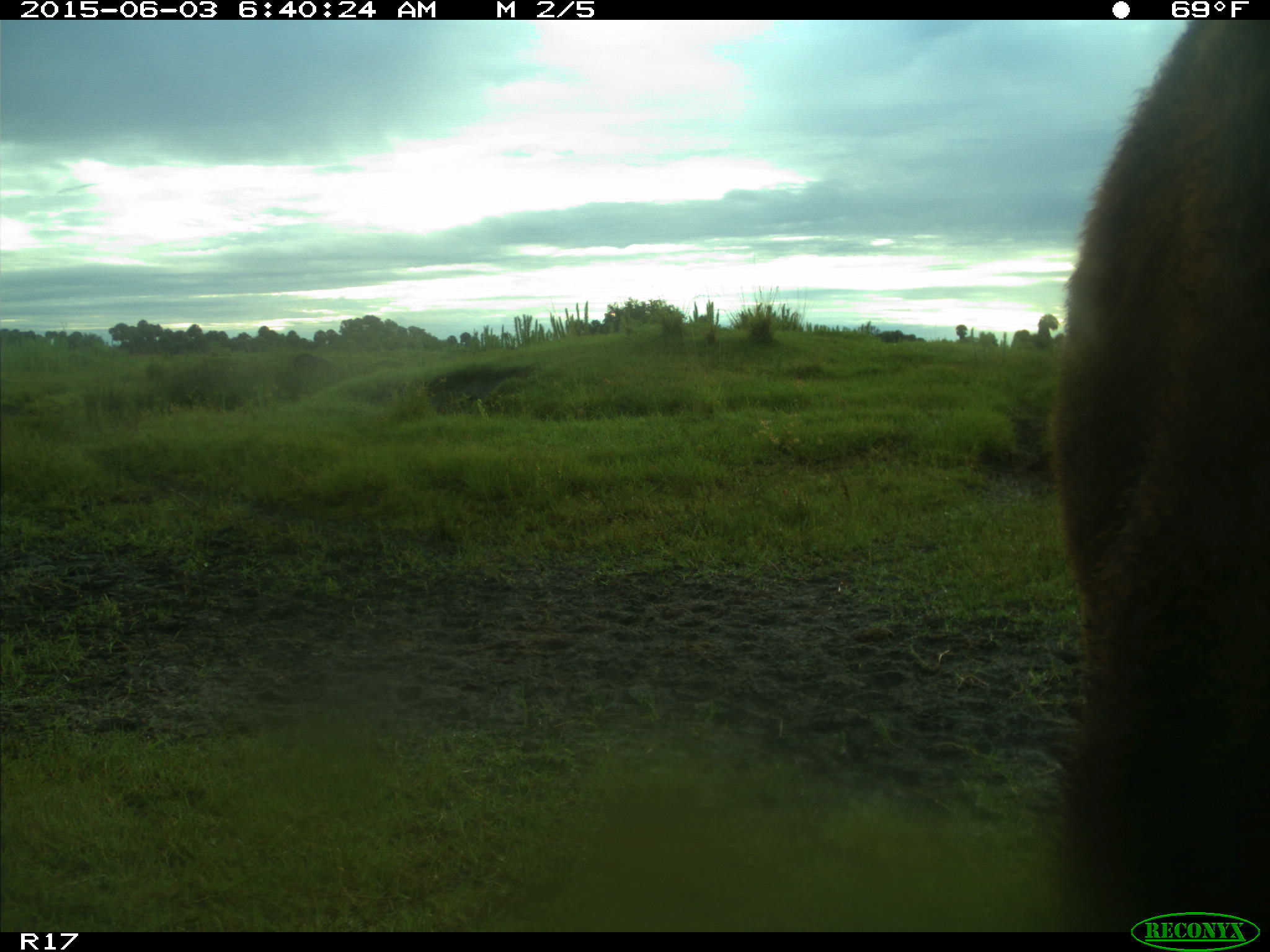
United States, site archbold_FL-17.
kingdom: Animalia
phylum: Chordata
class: Mammalia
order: Artiodactyla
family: Bovidae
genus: Bos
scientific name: Bos taurus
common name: domestic cow